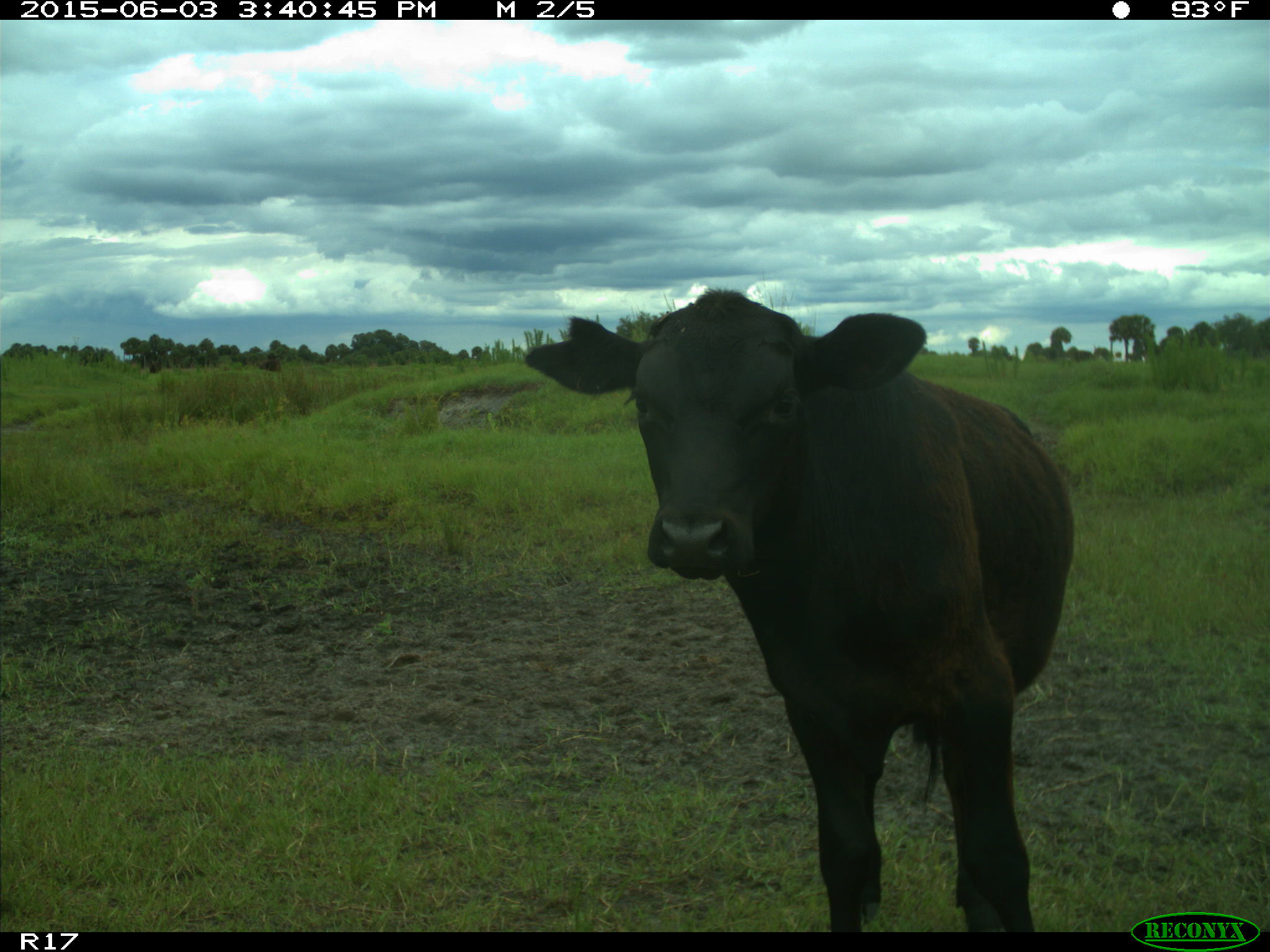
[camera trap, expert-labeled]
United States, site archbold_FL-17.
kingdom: Animalia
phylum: Chordata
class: Mammalia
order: Artiodactyla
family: Bovidae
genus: Bos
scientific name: Bos taurus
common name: domestic cow